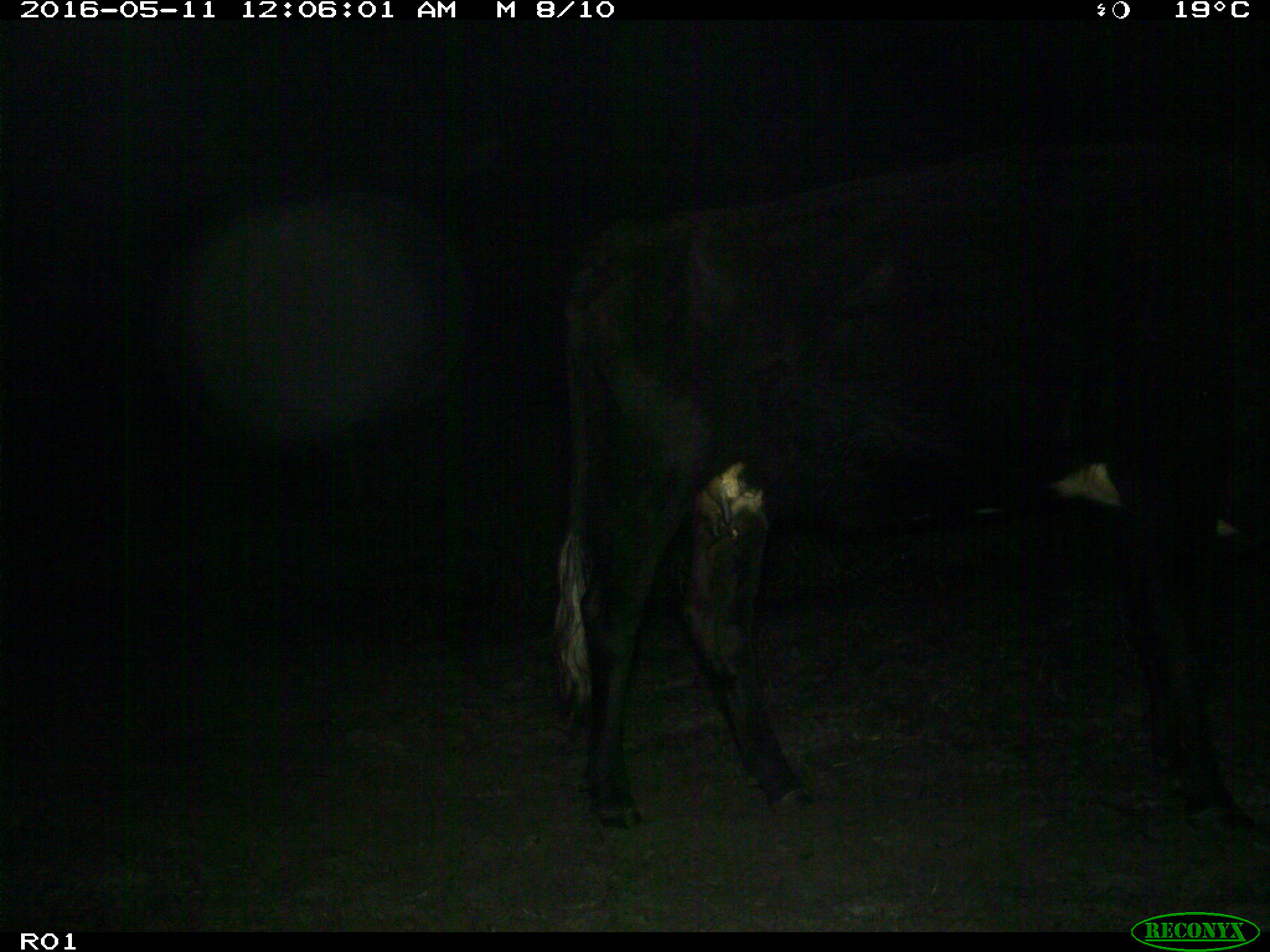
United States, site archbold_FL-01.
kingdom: Animalia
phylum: Chordata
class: Mammalia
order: Artiodactyla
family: Bovidae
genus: Bos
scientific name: Bos taurus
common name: domestic cow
Bos taurus (domestic cow).